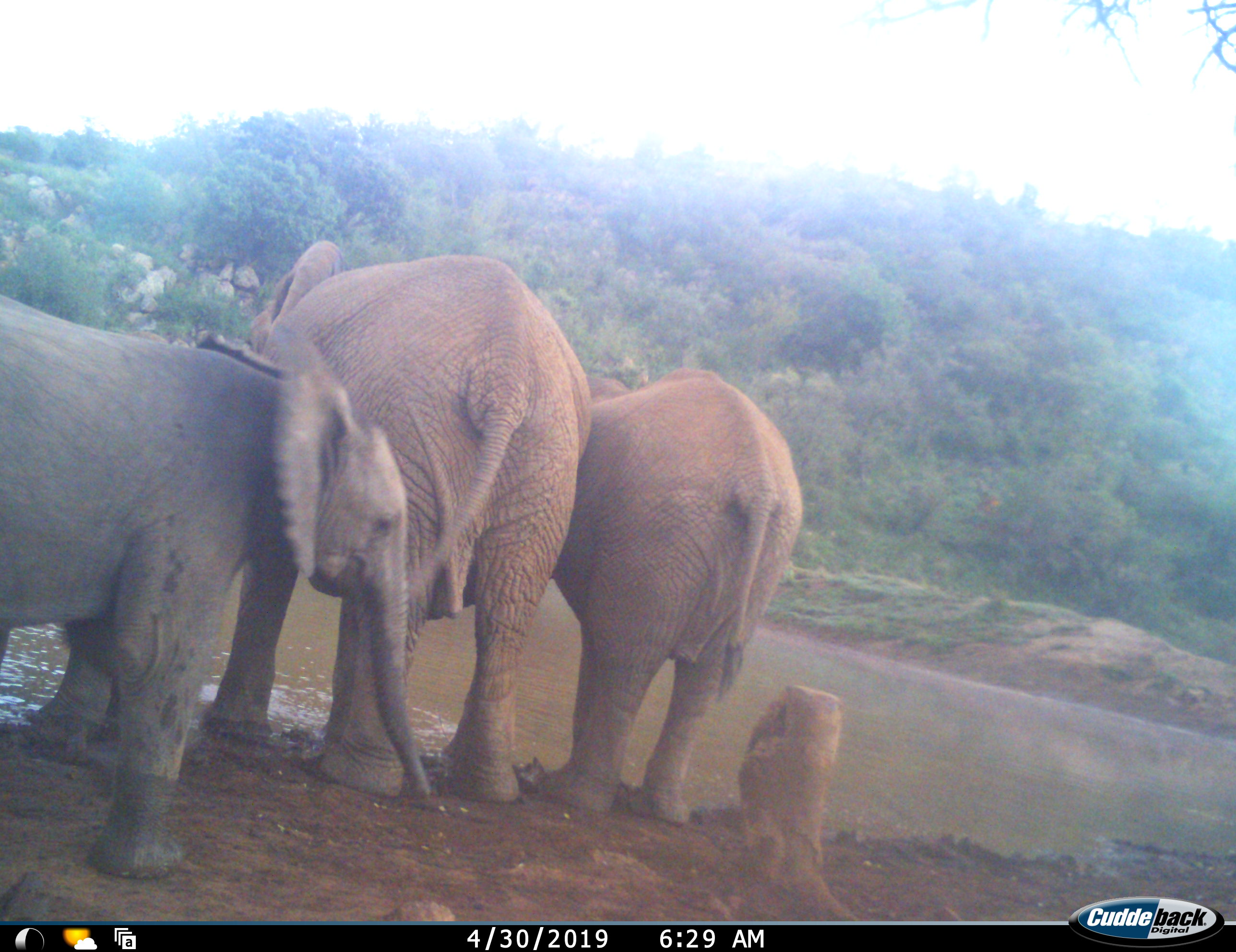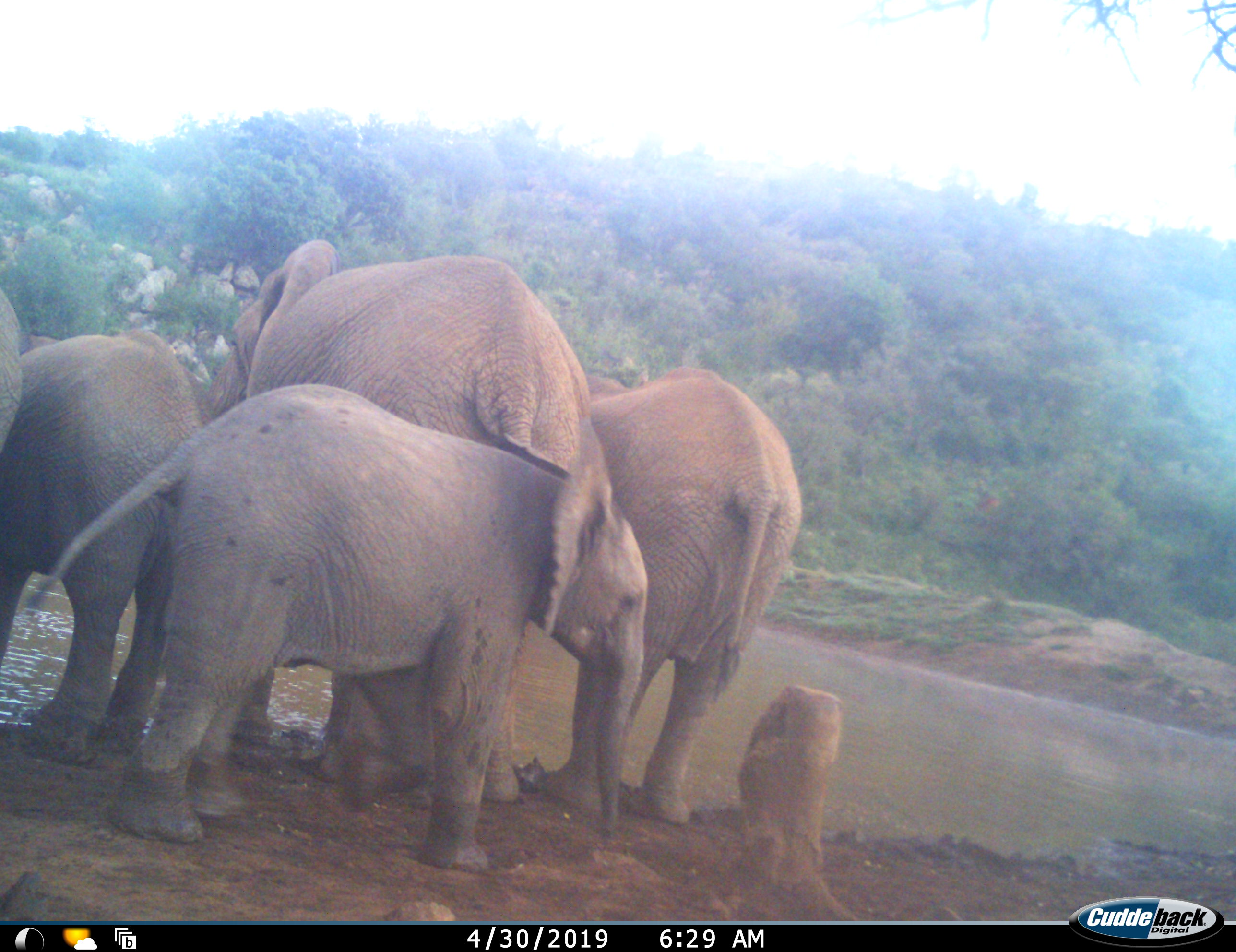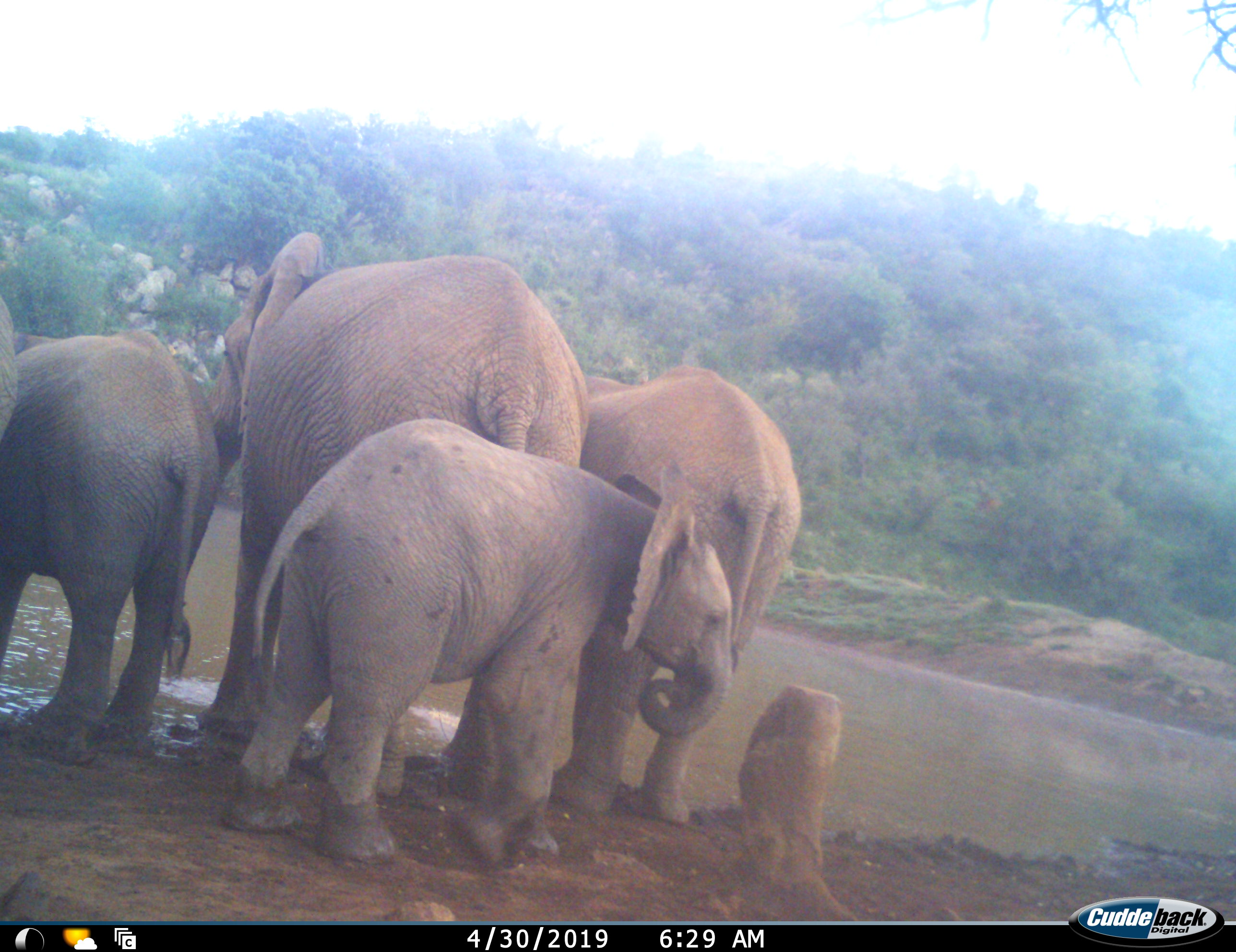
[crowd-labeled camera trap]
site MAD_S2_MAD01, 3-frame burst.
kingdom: Animalia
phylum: Chordata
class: Mammalia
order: Proboscidea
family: Elephantidae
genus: Loxodonta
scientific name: Loxodonta africana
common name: african bush elephant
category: elephant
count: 5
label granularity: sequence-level